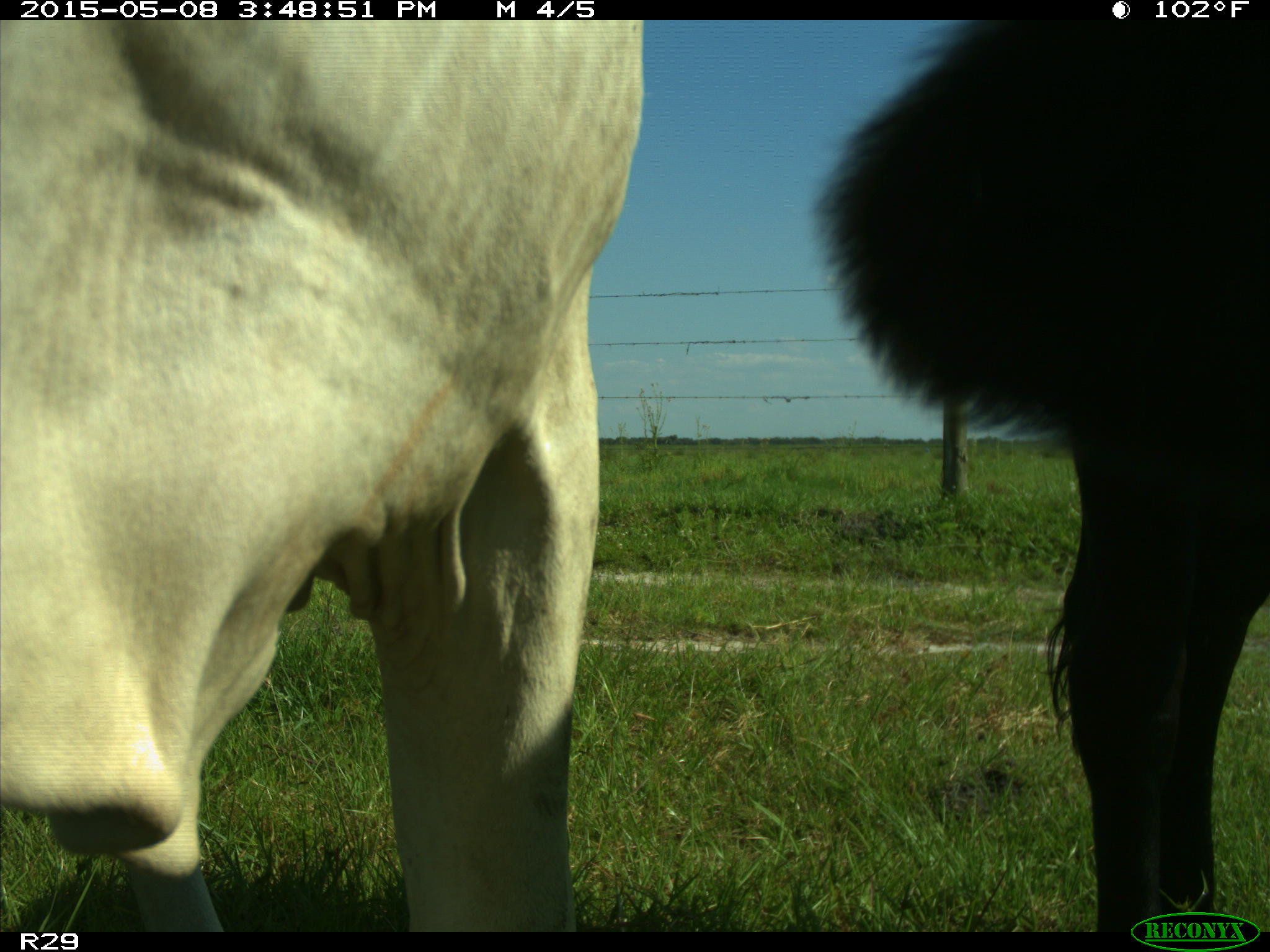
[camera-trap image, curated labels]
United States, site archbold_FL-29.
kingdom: Animalia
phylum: Chordata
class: Mammalia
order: Artiodactyla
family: Bovidae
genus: Bos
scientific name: Bos taurus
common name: domestic cow